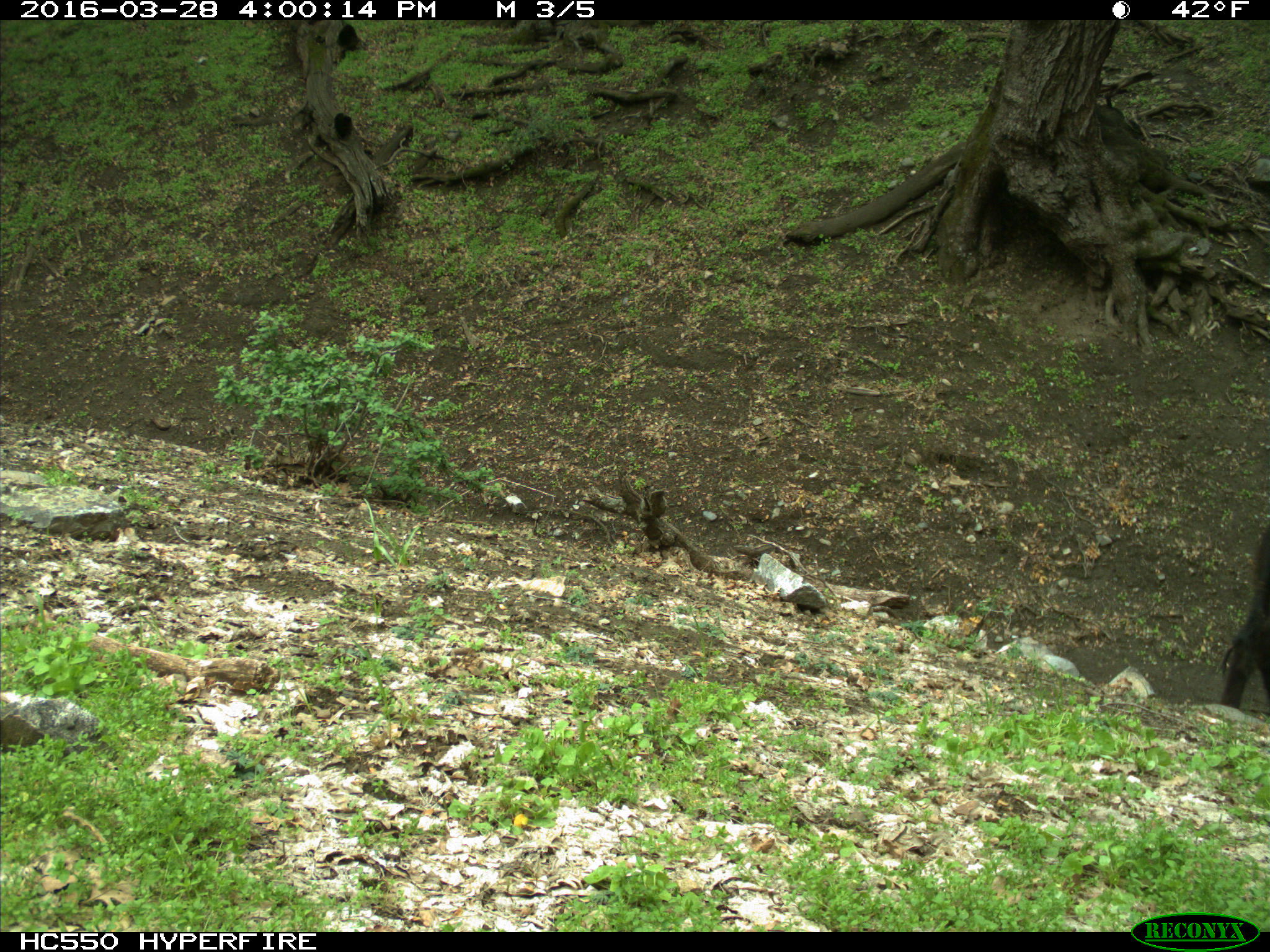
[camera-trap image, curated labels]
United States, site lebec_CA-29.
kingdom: Animalia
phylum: Chordata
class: Mammalia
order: Artiodactyla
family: Bovidae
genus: Bos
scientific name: Bos taurus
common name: domestic cow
Bos taurus (domestic cow).